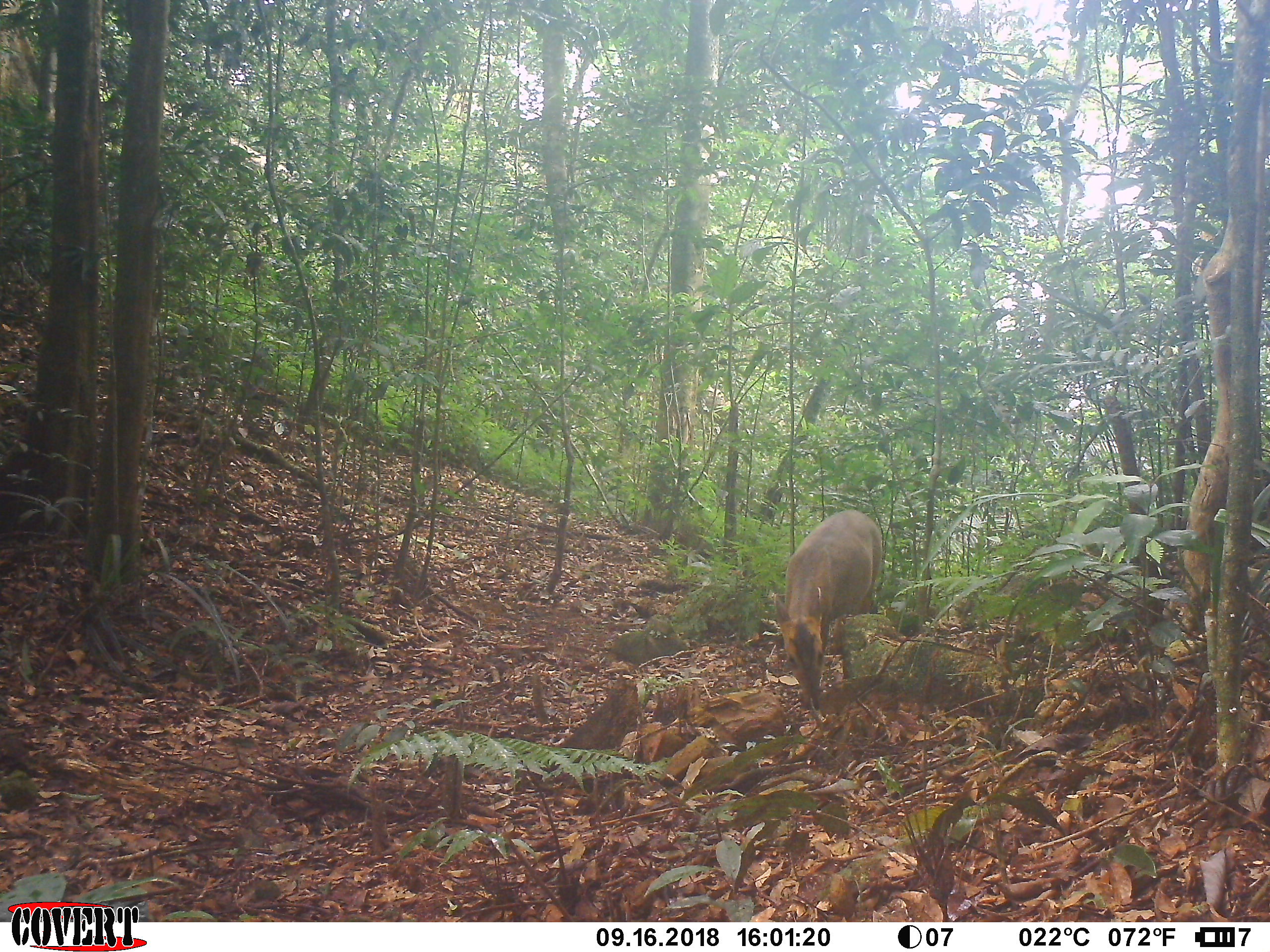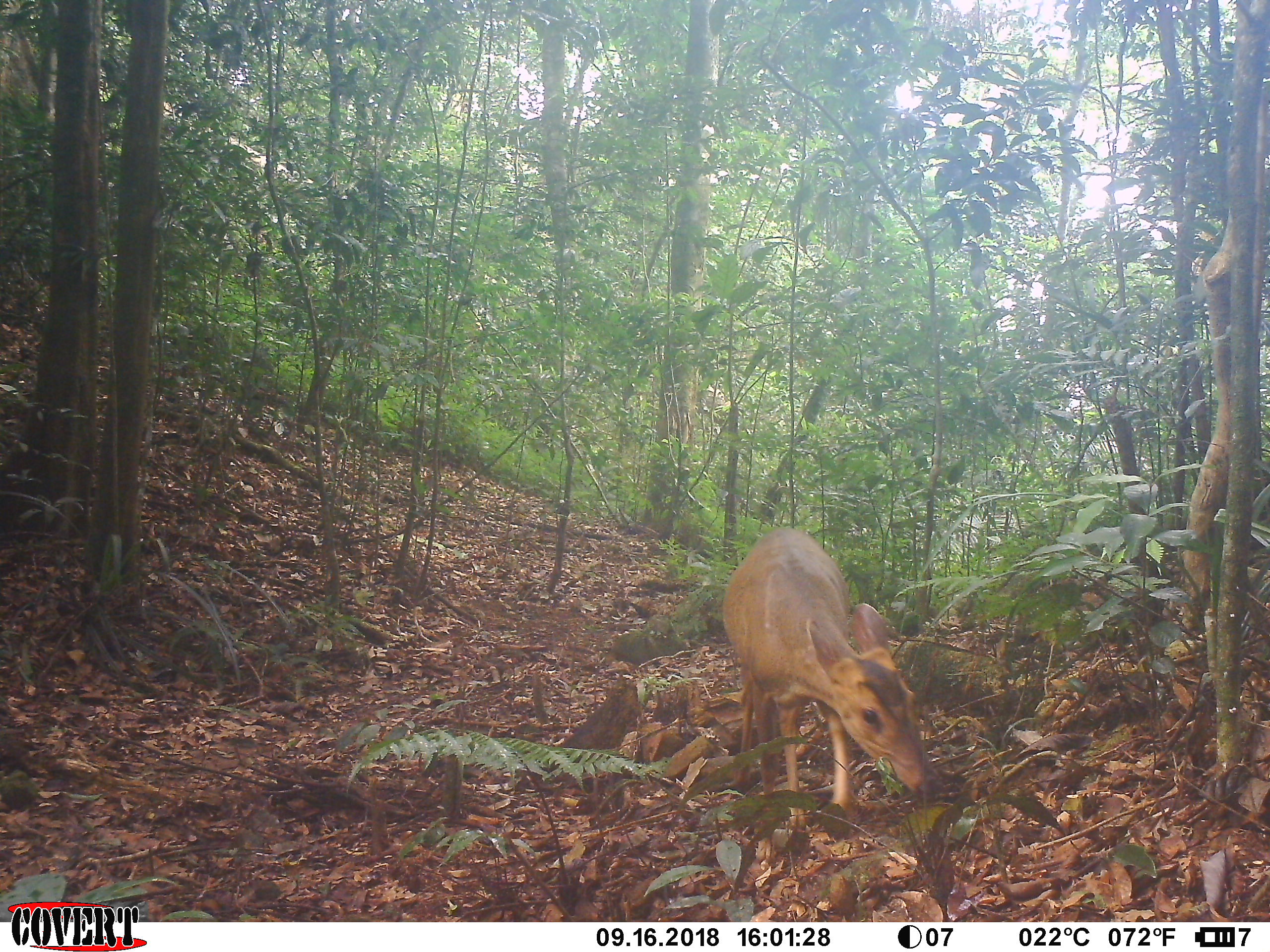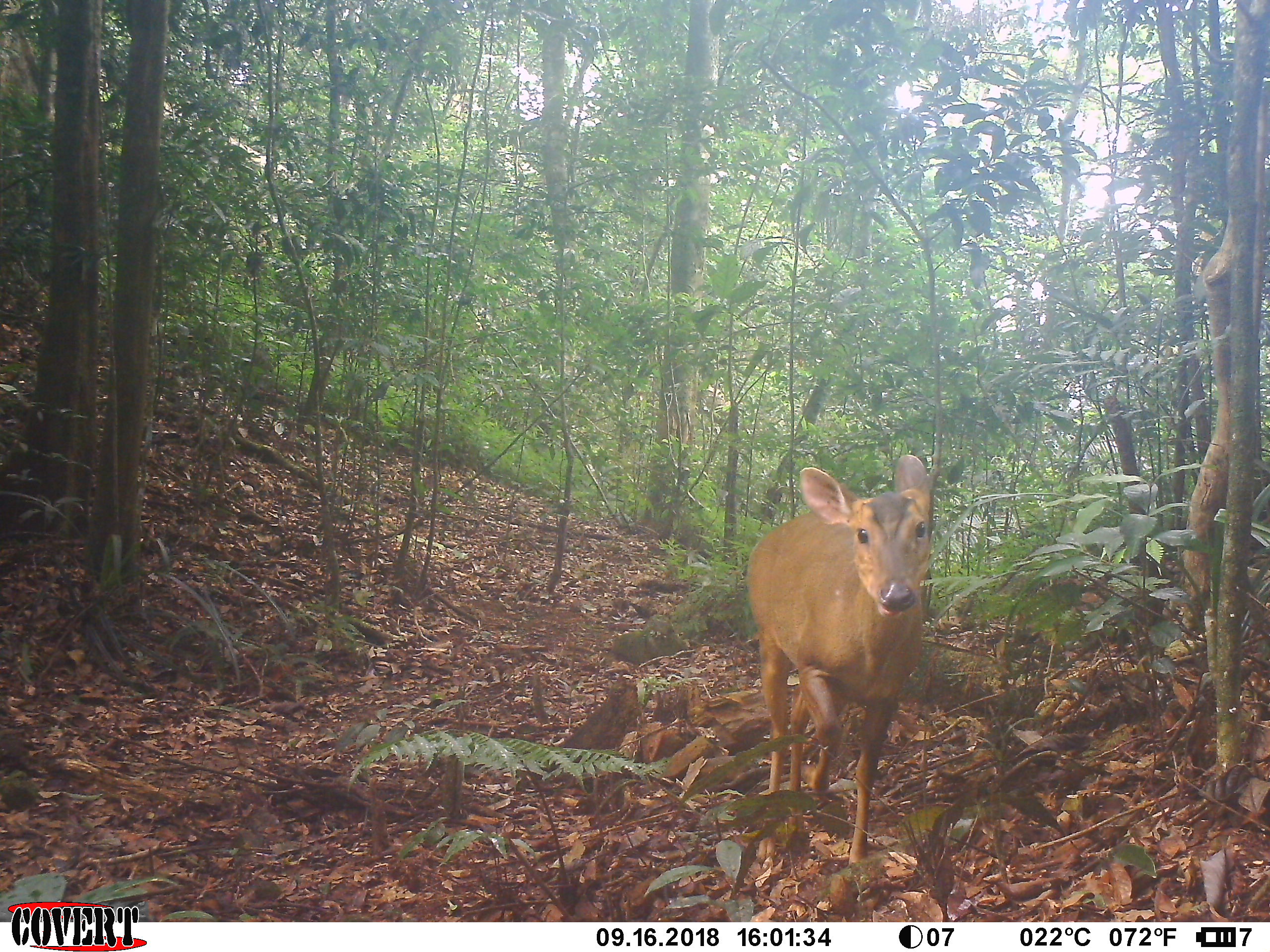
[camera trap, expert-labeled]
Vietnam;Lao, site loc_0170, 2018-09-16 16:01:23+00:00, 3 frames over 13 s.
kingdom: Animalia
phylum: Chordata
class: Mammalia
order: Artiodactyla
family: Cervidae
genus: Muntiacus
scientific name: Muntiacus vuquangensis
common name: large-antlered muntjac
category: large antlered muntjac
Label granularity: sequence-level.